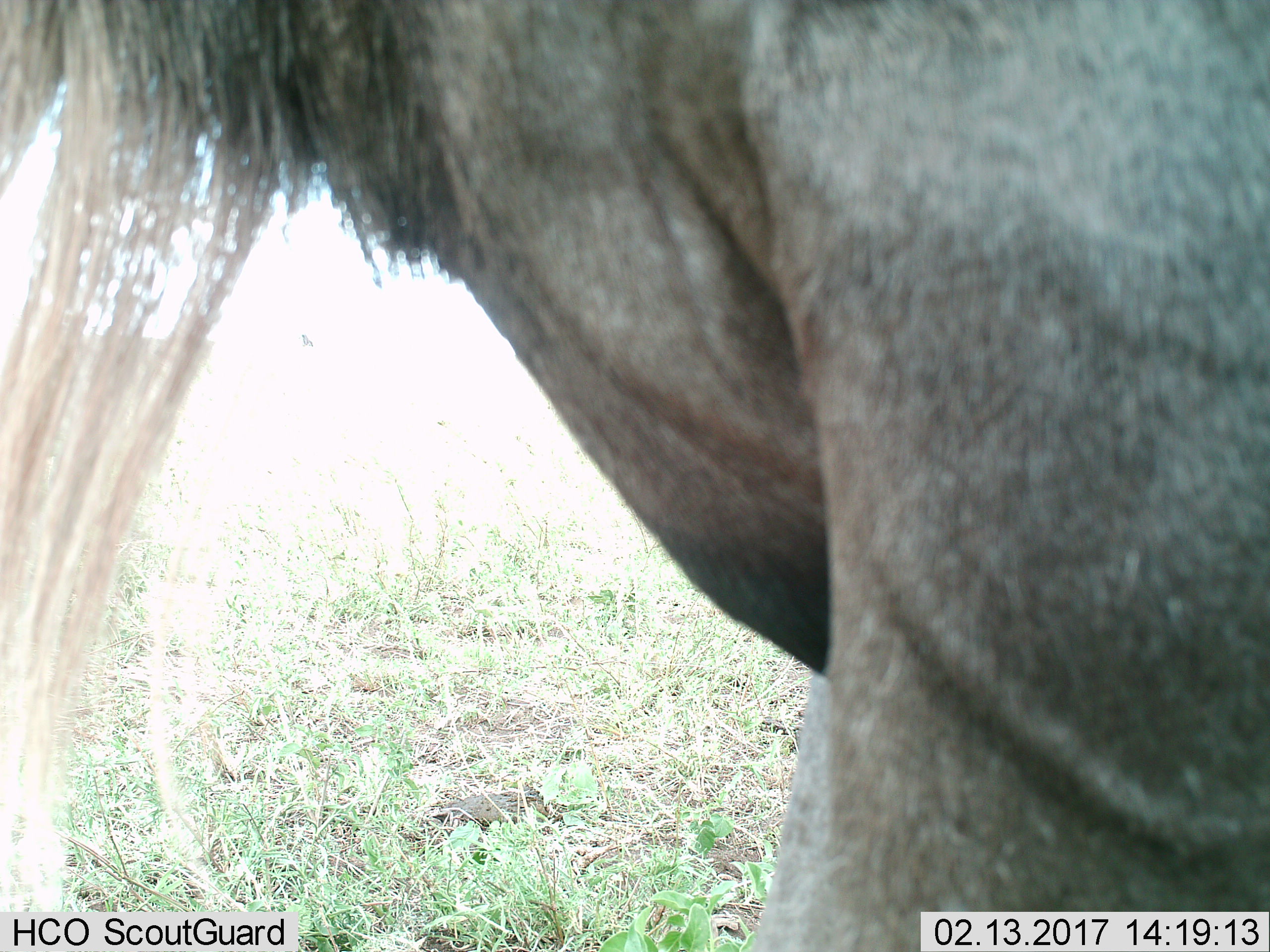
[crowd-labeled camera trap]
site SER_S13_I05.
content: unidentified animal